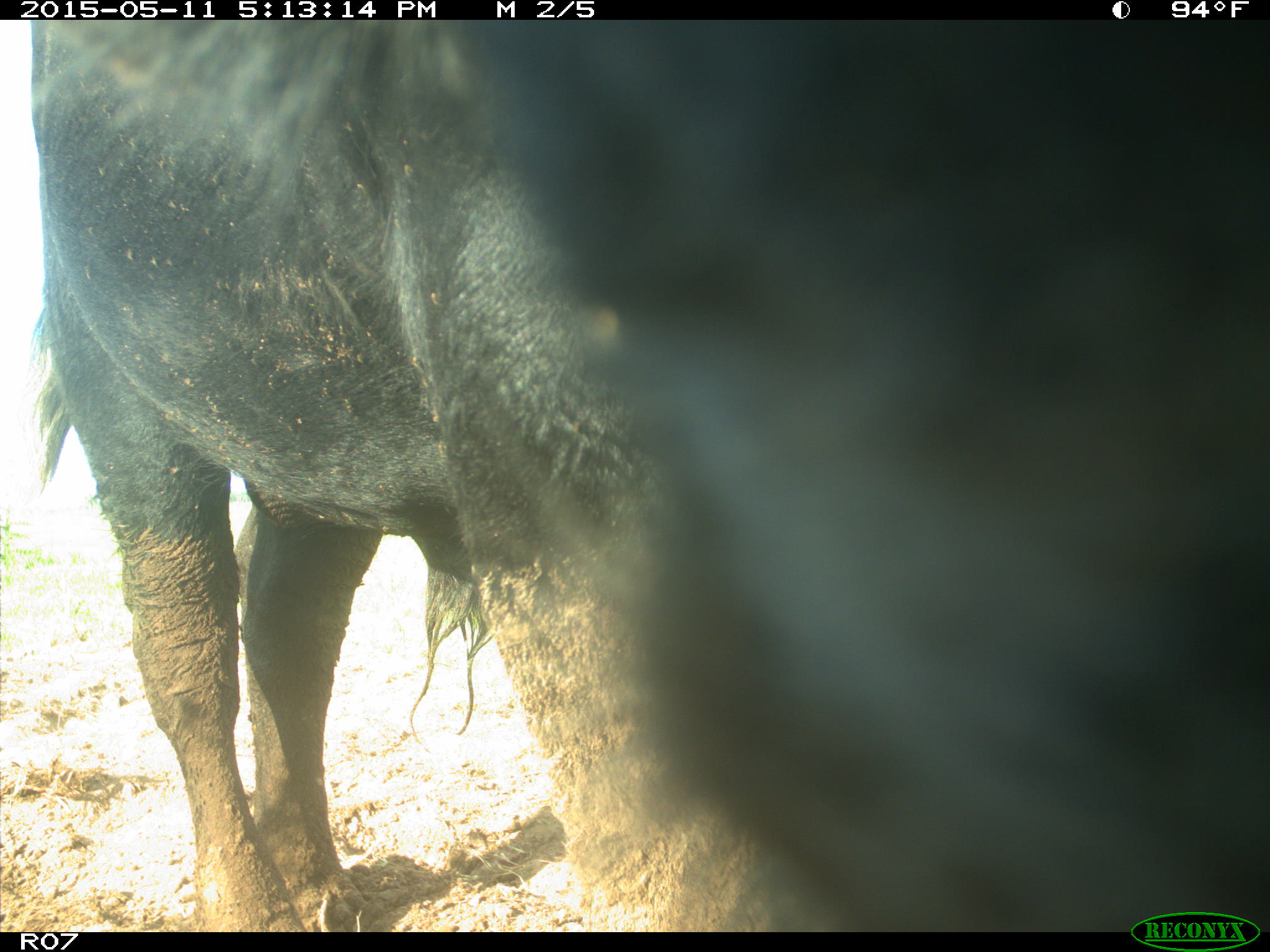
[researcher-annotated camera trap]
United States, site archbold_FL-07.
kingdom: Animalia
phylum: Chordata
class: Mammalia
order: Artiodactyla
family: Bovidae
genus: Bos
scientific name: Bos taurus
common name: domestic cow